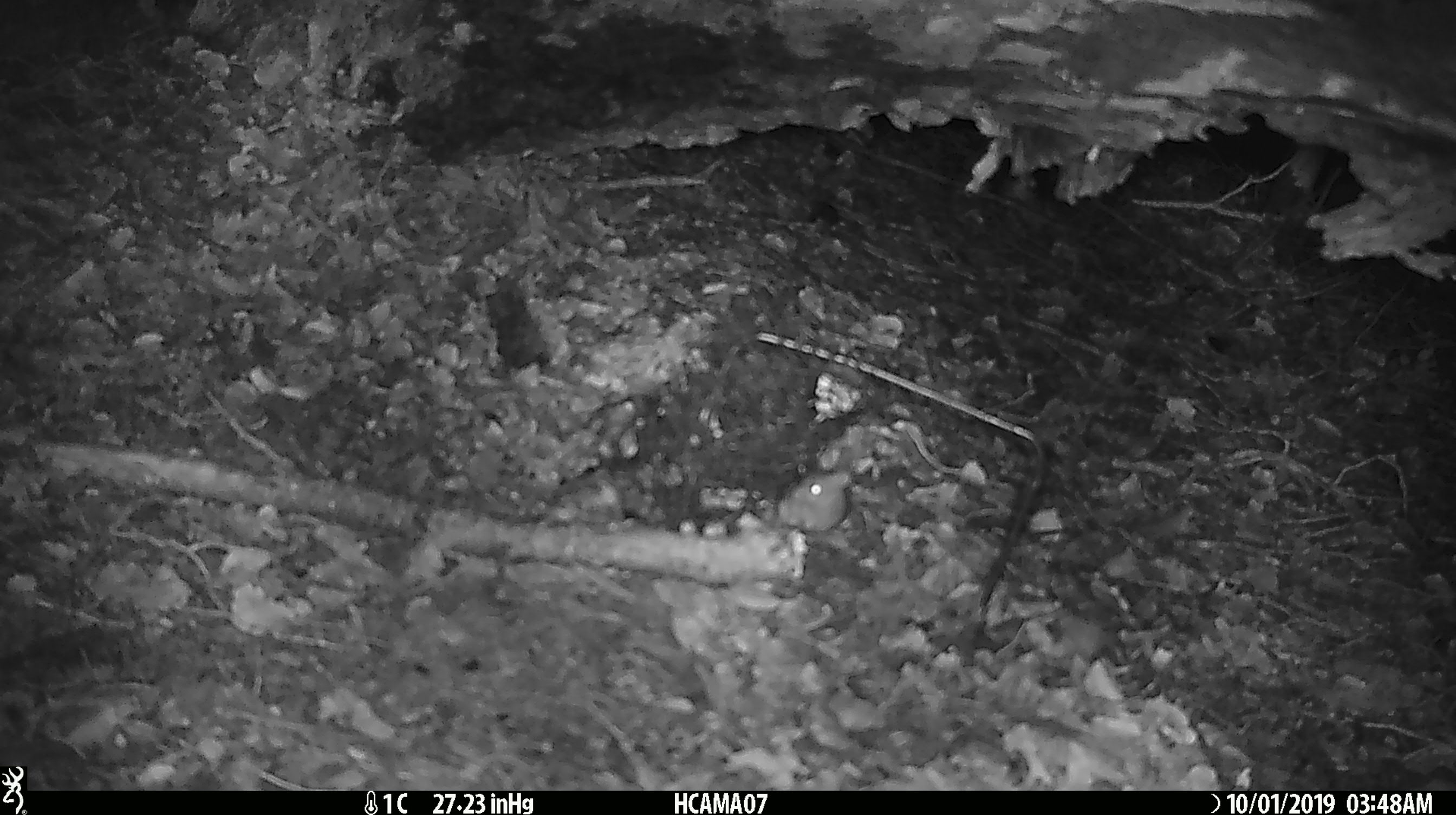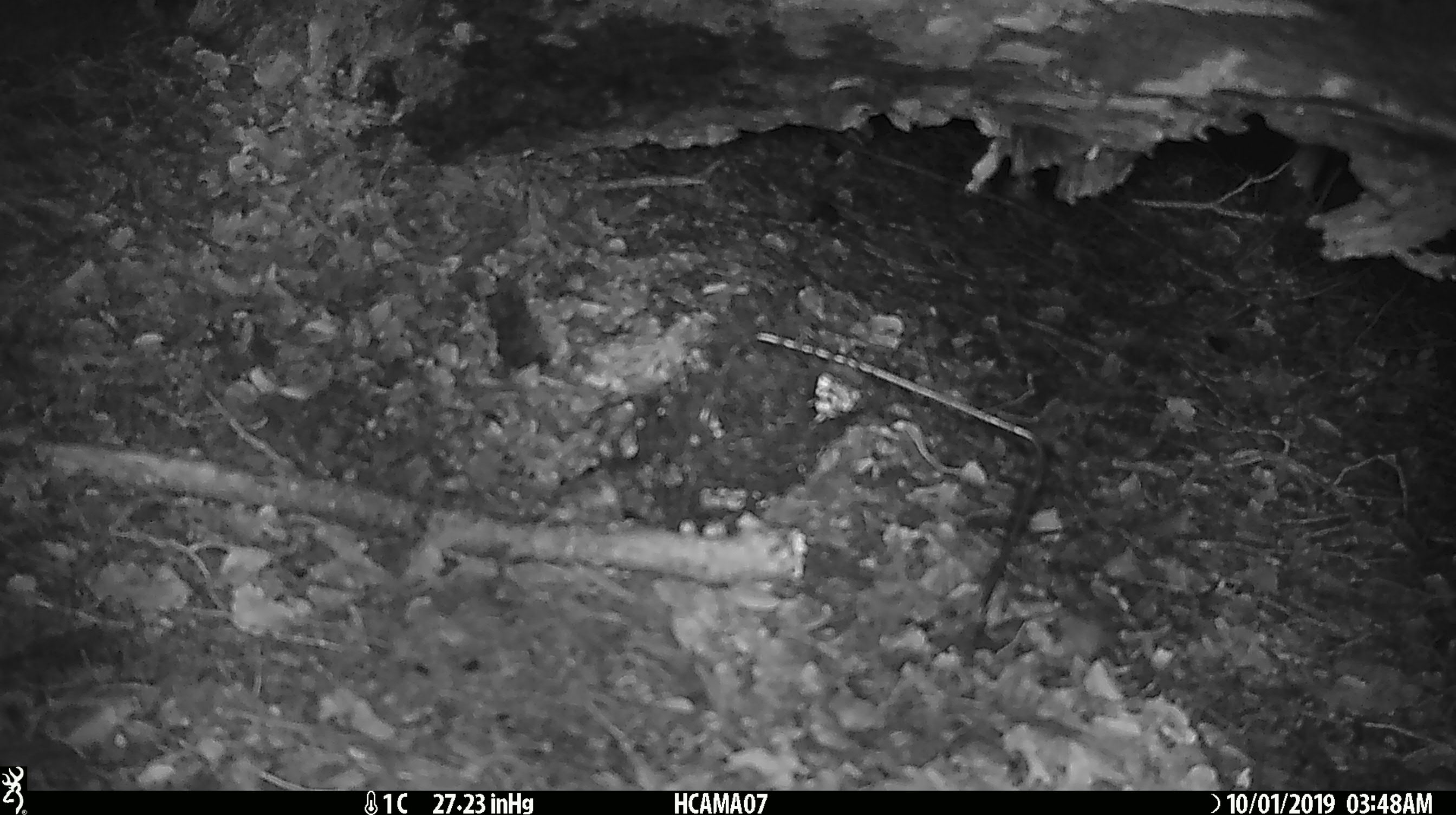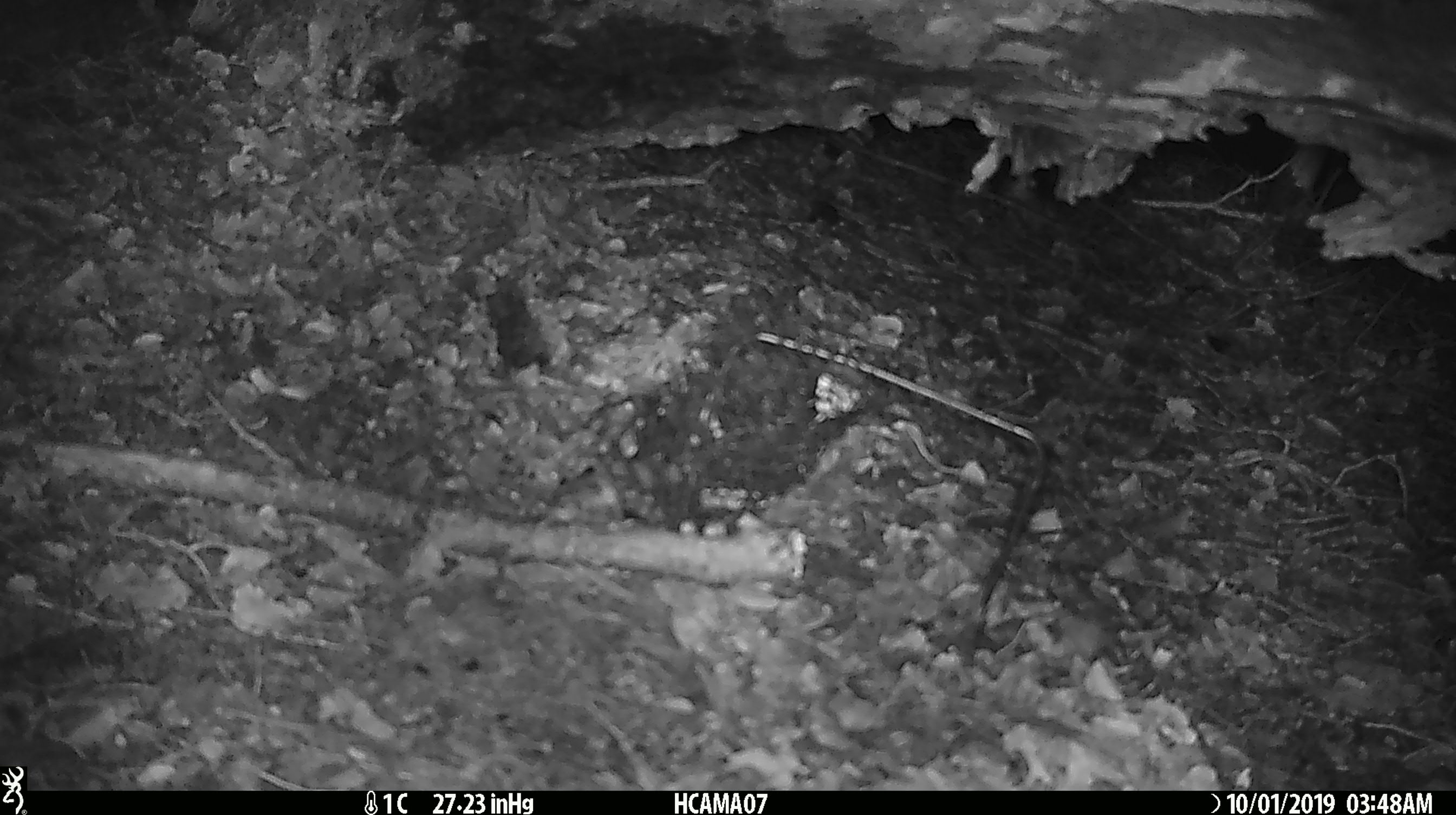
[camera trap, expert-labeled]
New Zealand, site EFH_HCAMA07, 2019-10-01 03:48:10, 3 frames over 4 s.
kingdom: Animalia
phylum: Chordata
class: Mammalia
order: Rodentia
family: Muridae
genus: Mus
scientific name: Mus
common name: mouse